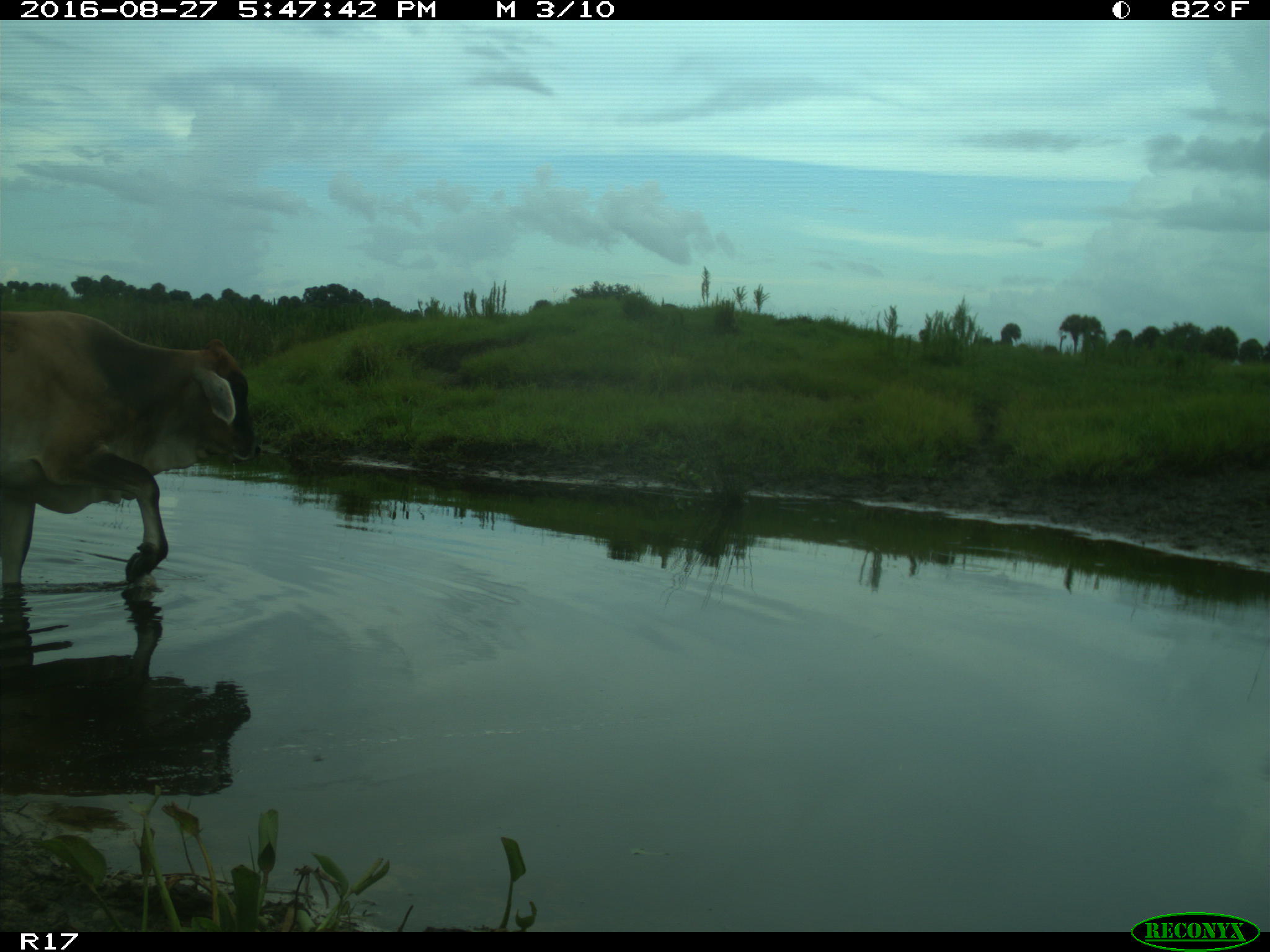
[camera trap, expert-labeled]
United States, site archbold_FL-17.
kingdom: Animalia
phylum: Chordata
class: Mammalia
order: Artiodactyla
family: Bovidae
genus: Bos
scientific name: Bos taurus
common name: domestic cow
Bos taurus (domestic cow).